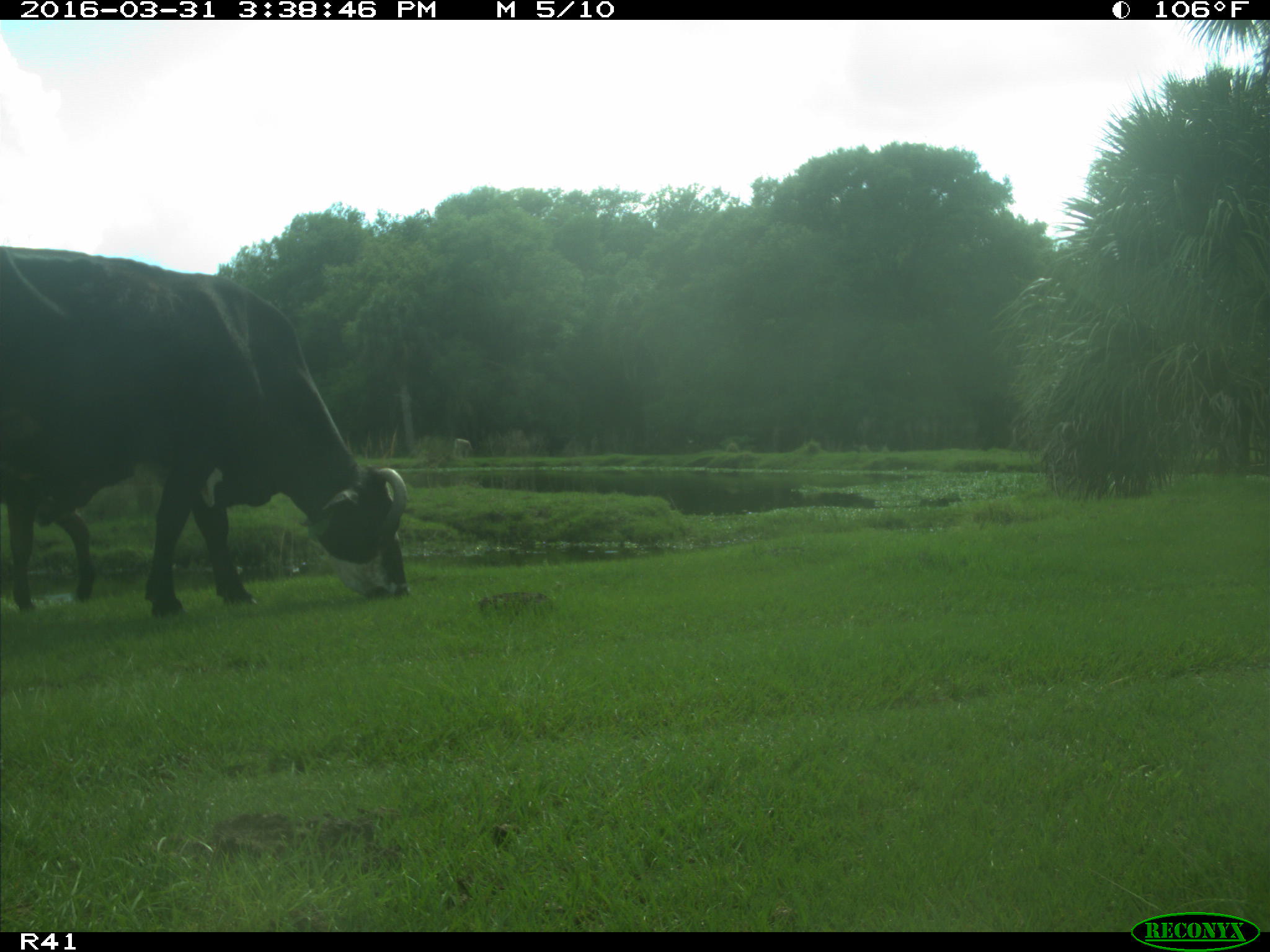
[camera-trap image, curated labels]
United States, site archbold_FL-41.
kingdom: Animalia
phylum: Chordata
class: Mammalia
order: Artiodactyla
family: Bovidae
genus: Bos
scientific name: Bos taurus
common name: domestic cow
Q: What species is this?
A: Bos taurus (domestic cow).